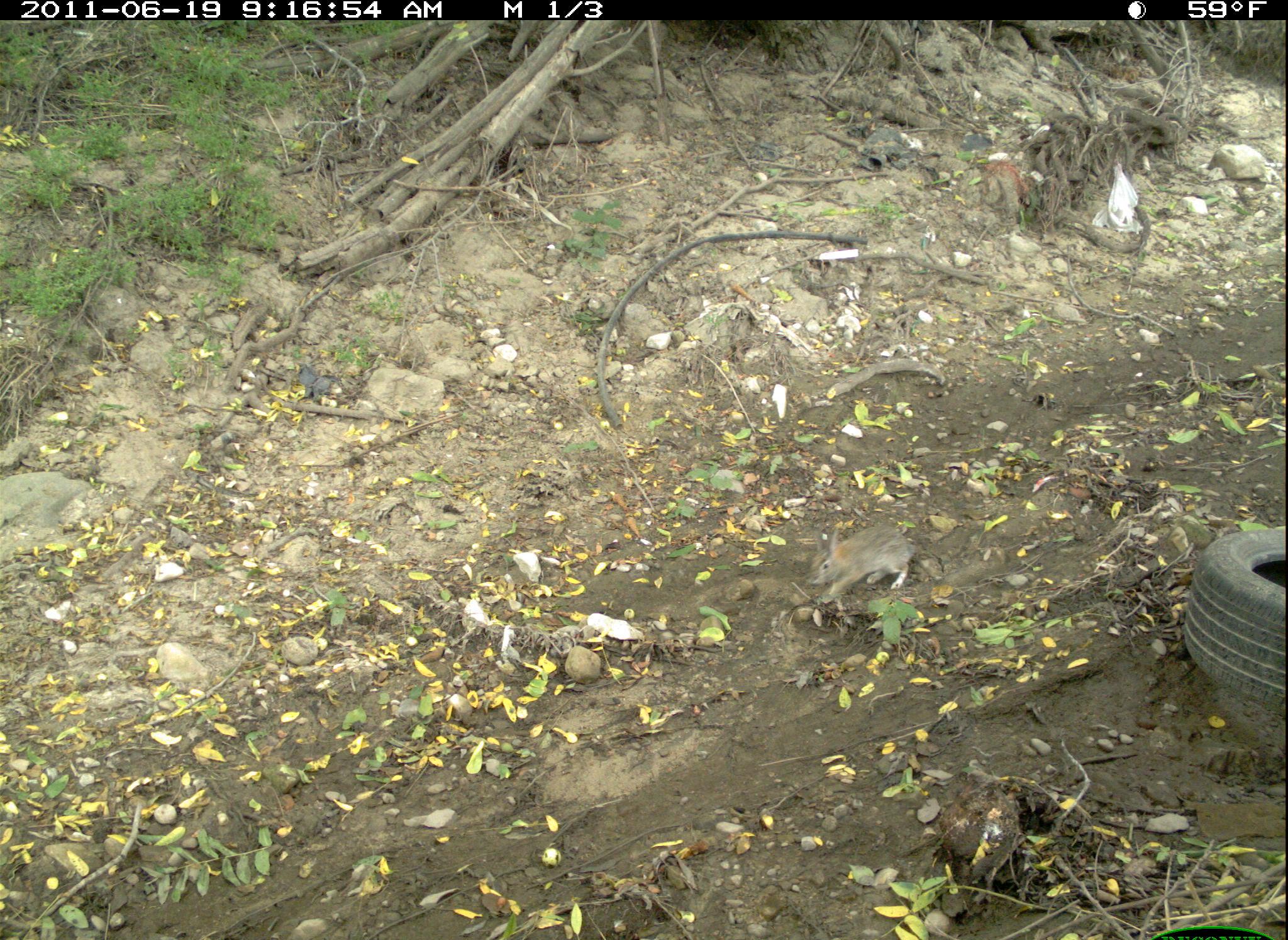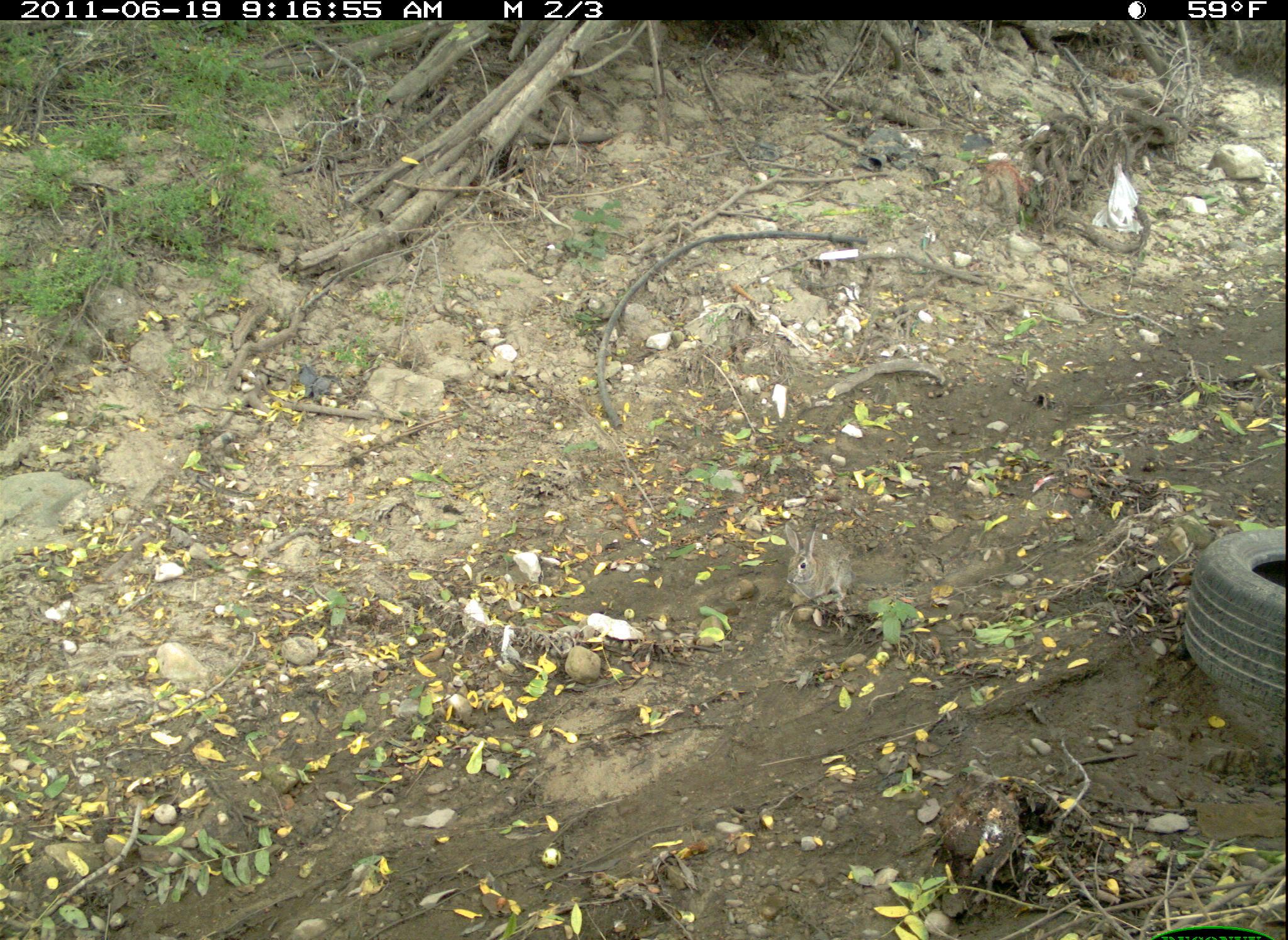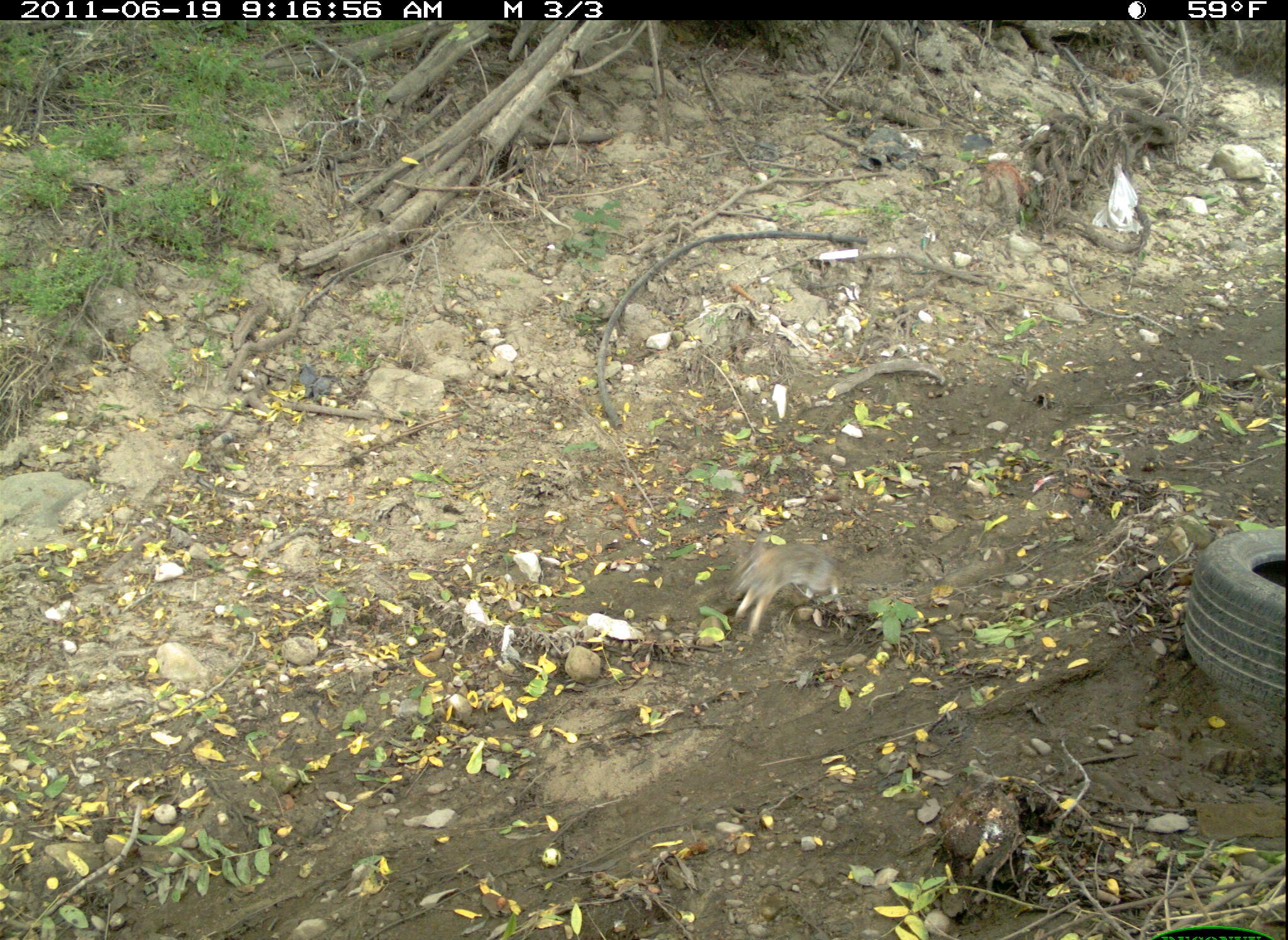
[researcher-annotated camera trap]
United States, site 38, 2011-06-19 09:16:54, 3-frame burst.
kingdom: Animalia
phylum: Chordata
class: Mammalia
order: Lagomorpha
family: Leporidae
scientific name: Leporidae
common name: rabbits and hares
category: rabbit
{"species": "rabbit (rabbits and hares) (Leporidae)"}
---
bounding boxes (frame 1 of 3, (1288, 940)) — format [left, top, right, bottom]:
rabbit: [794, 515, 921, 617]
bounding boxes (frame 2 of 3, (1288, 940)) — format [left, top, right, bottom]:
rabbit: [766, 514, 871, 635]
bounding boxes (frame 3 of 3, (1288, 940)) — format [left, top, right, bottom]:
rabbit: [720, 523, 852, 641]